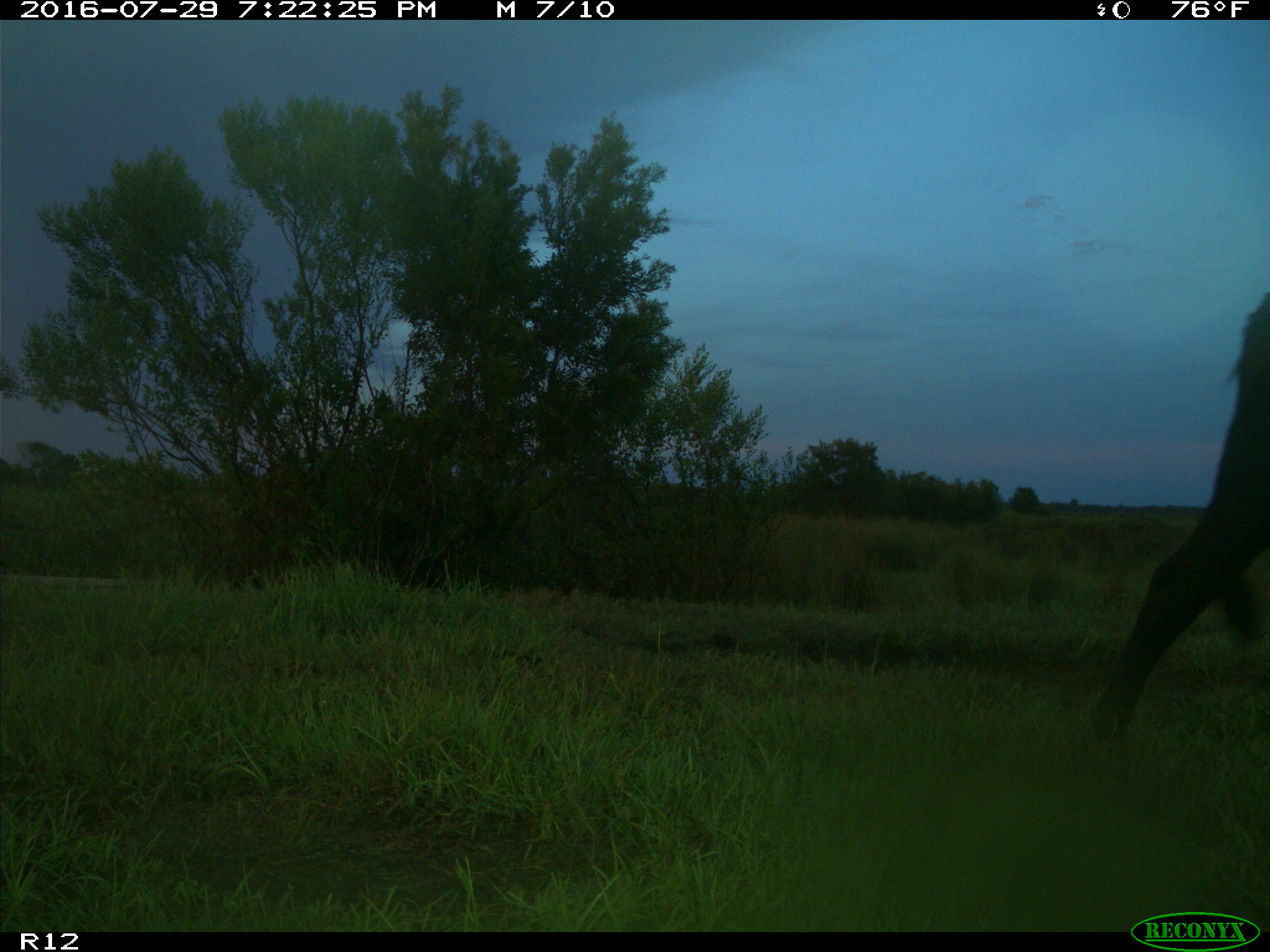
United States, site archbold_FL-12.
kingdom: Animalia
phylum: Chordata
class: Mammalia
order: Artiodactyla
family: Bovidae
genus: Bos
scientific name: Bos taurus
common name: domestic cow